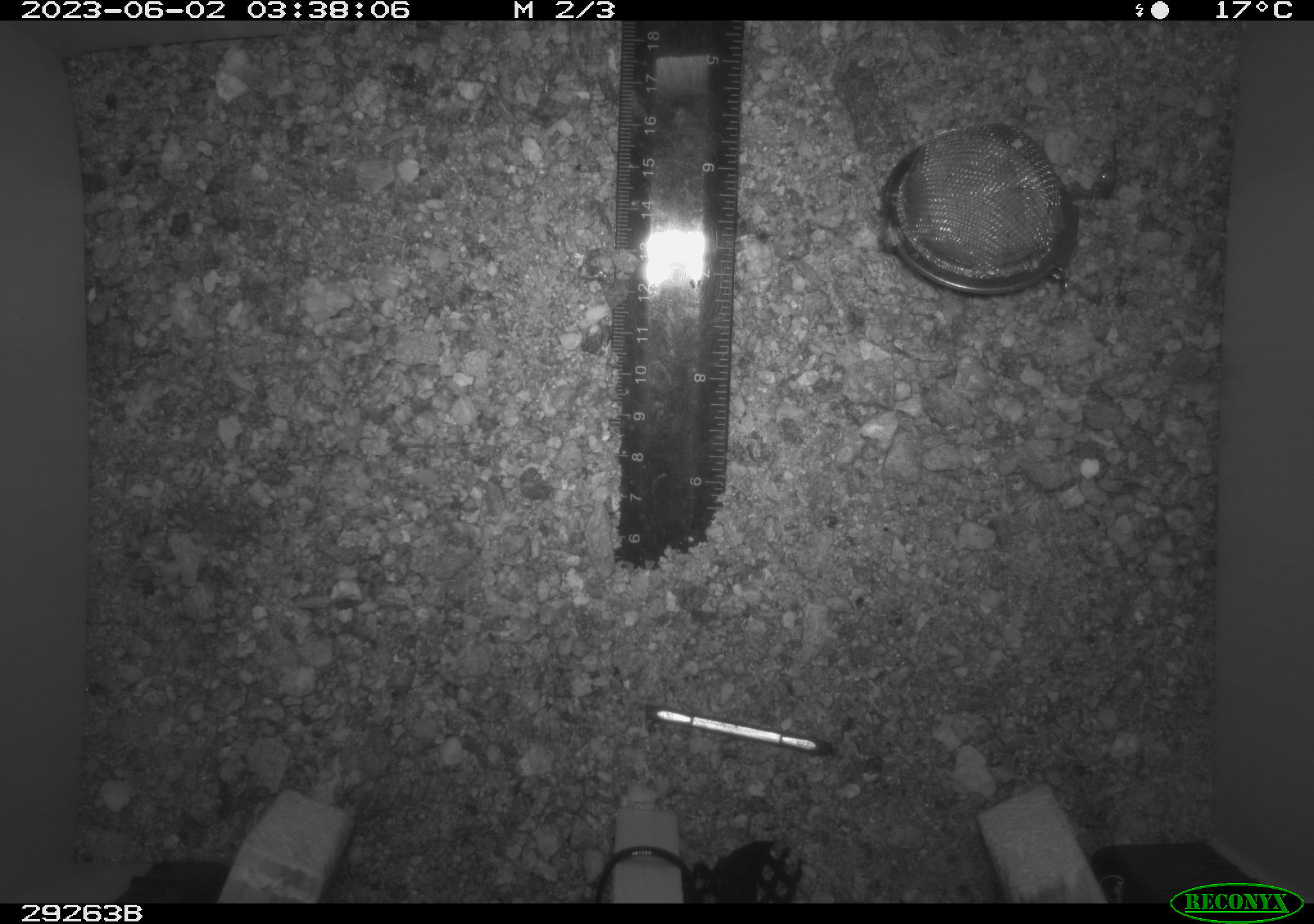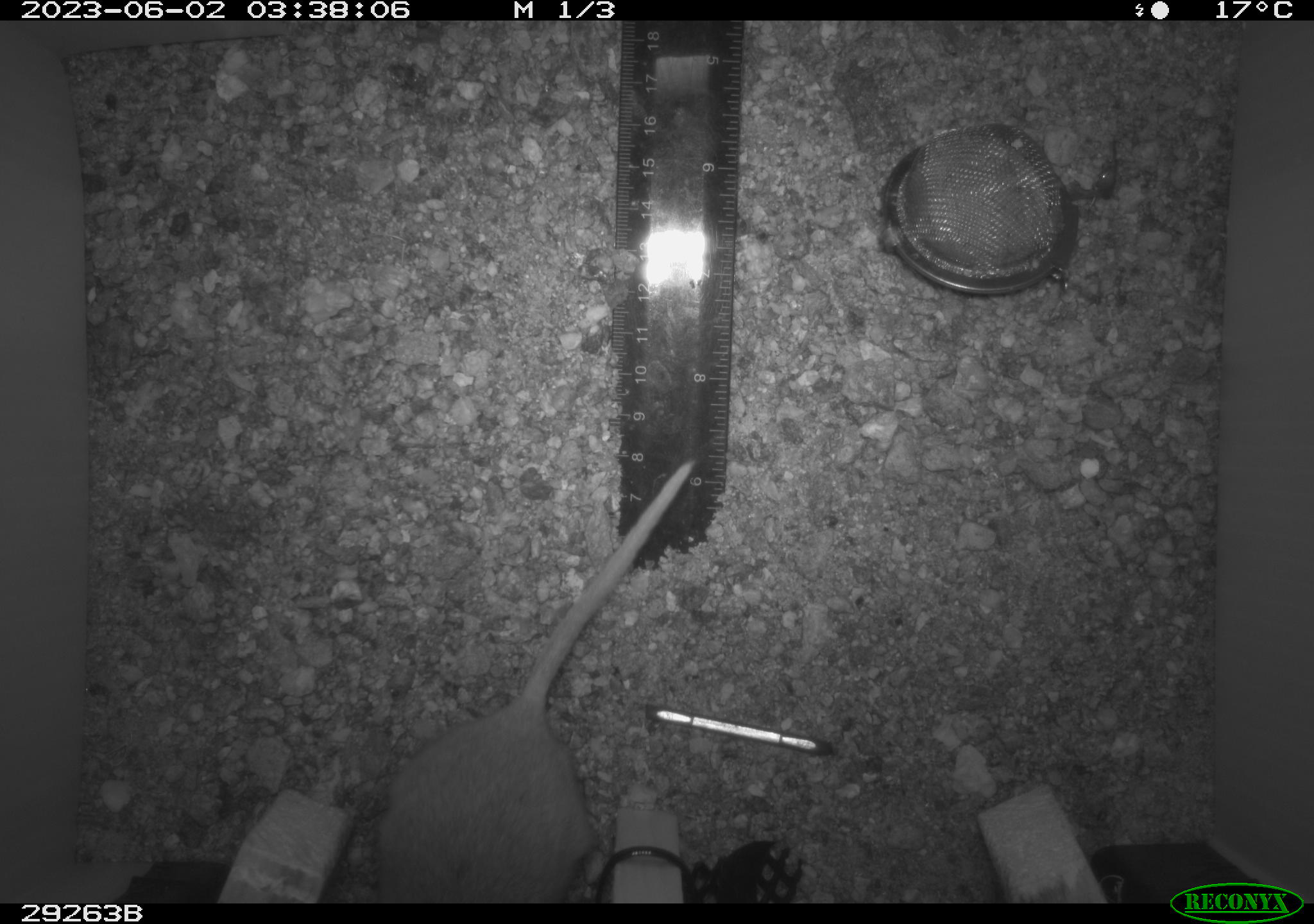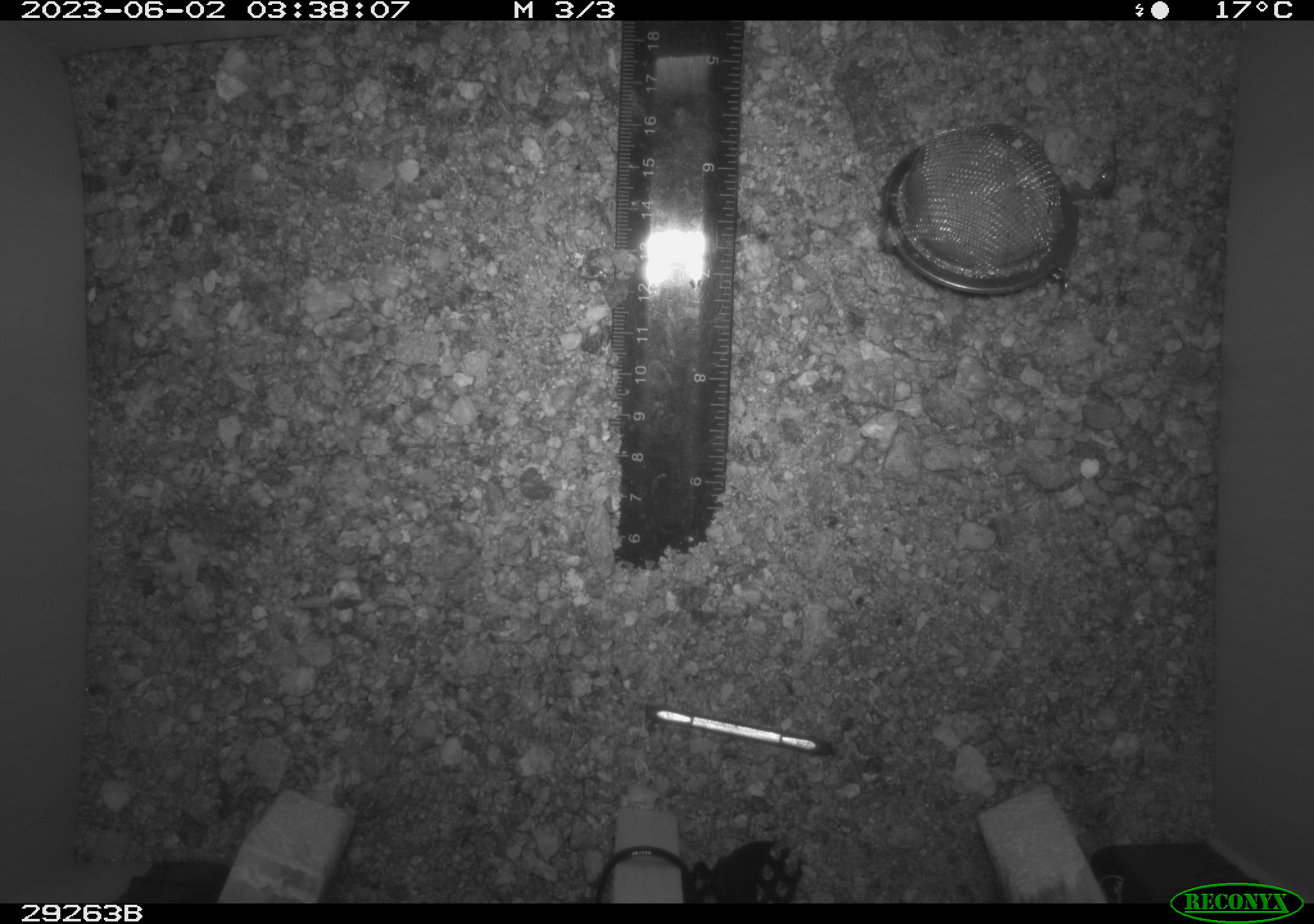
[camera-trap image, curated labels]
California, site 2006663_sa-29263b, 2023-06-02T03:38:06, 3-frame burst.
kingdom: Animalia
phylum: Chordata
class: Mammalia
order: Rodentia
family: Cricetidae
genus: Neotoma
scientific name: Neotoma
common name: pack rat or woodrat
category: neotoma species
Neotoma species (pack rat or woodrat) (Neotoma).